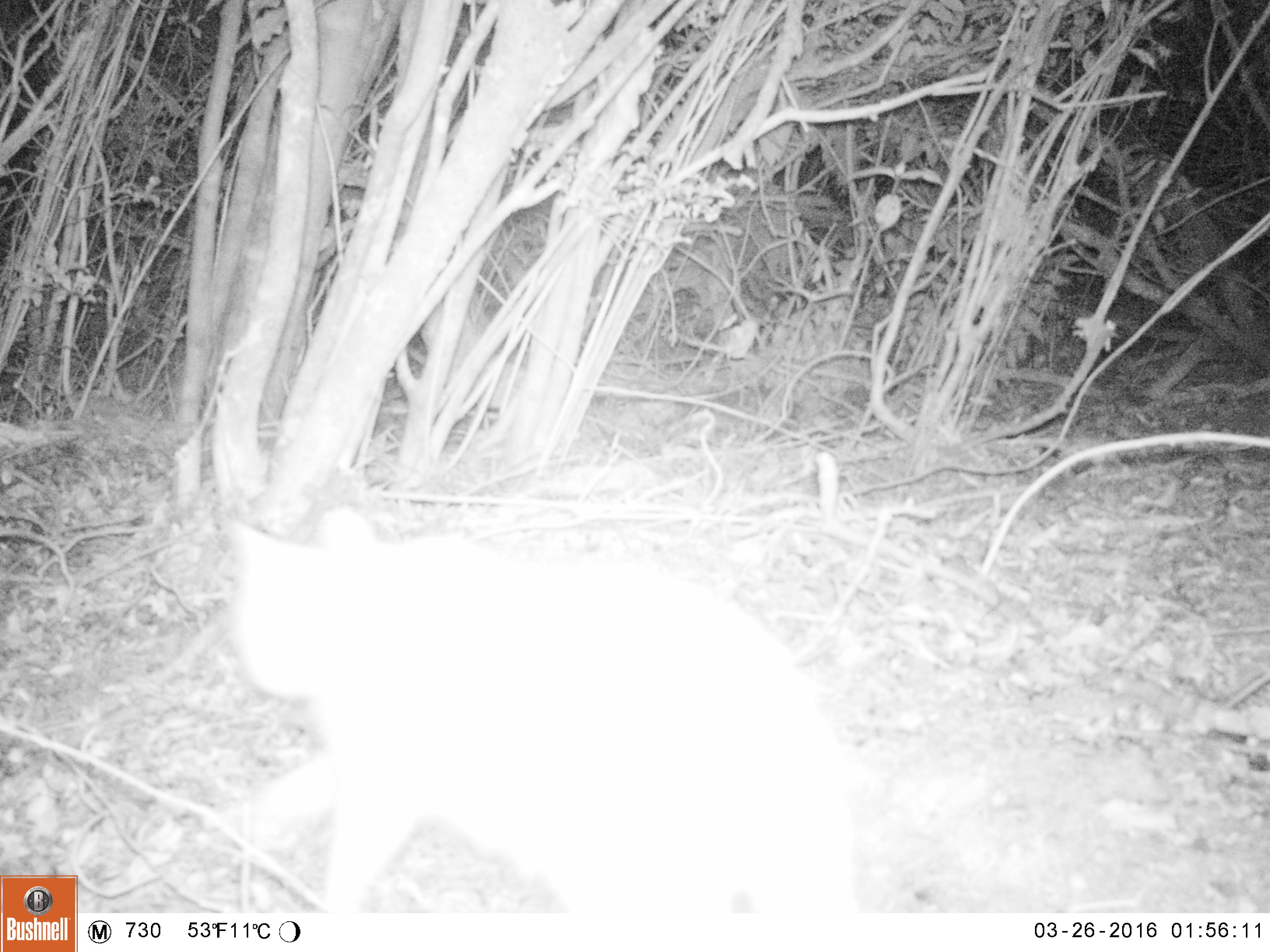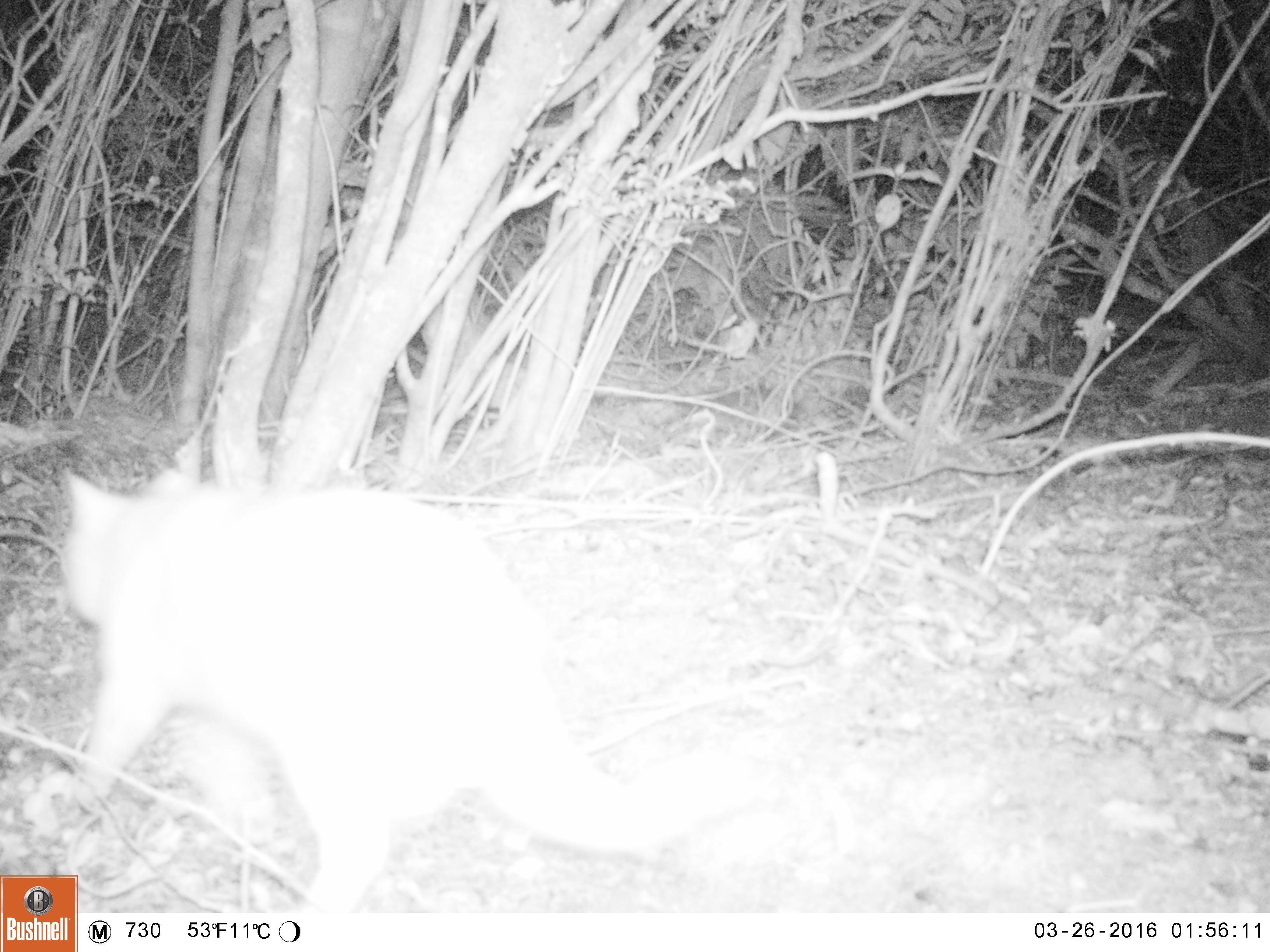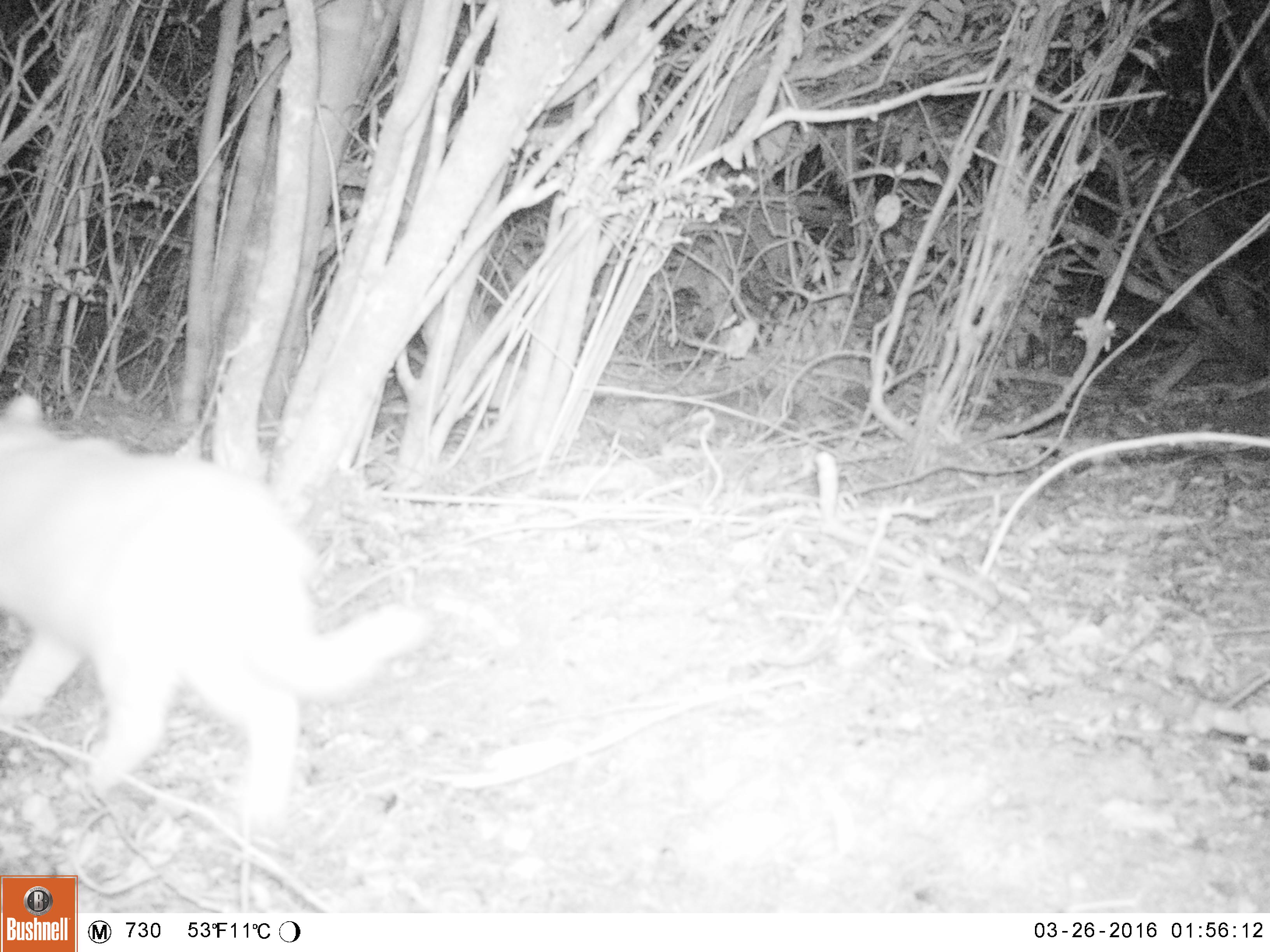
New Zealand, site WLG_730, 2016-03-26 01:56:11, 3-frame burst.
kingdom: Animalia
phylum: Chordata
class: Mammalia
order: Carnivora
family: Felidae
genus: Felis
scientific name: Felis catus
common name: domestic cat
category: cat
Cat (domestic cat) (Felis catus).